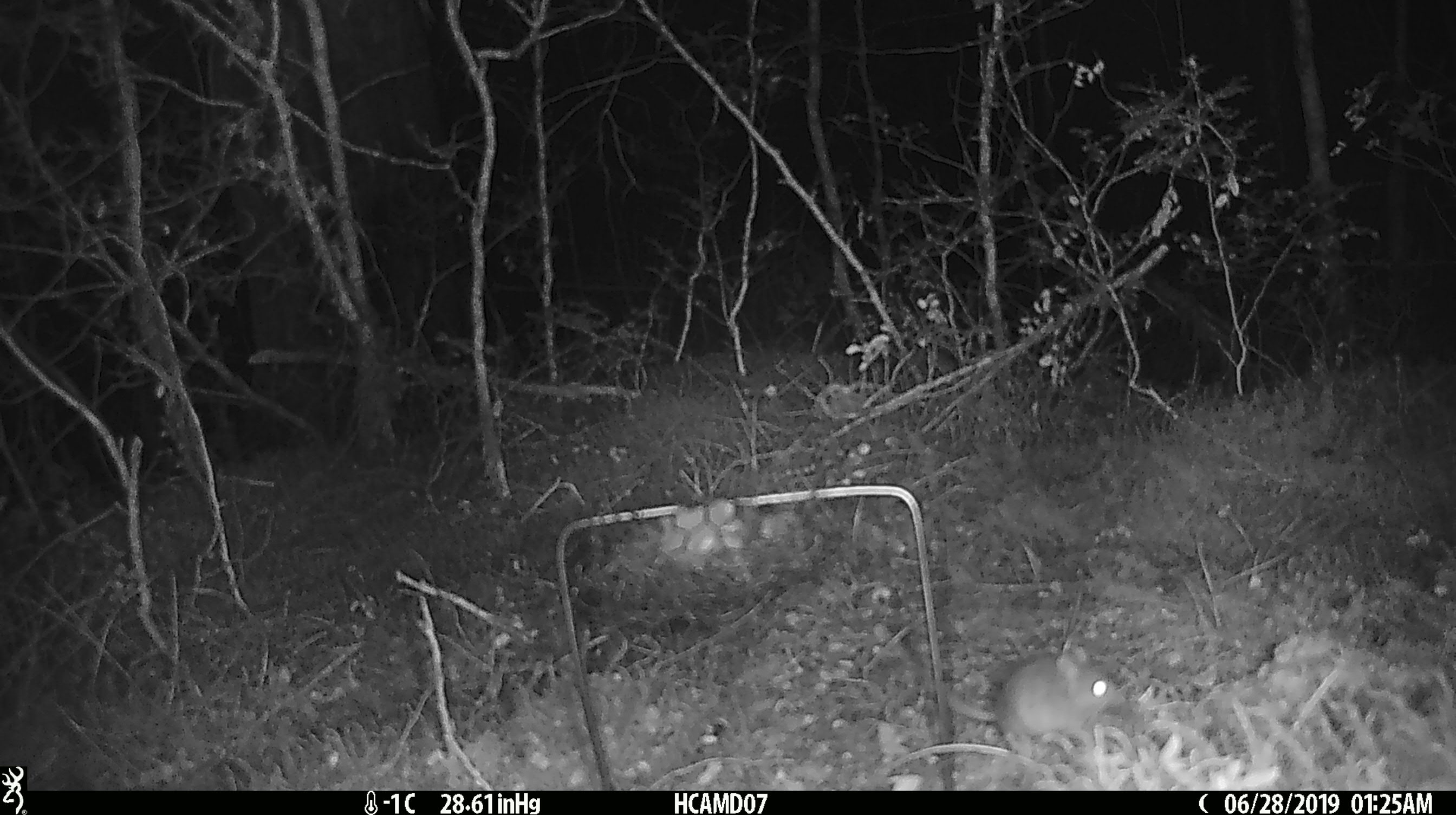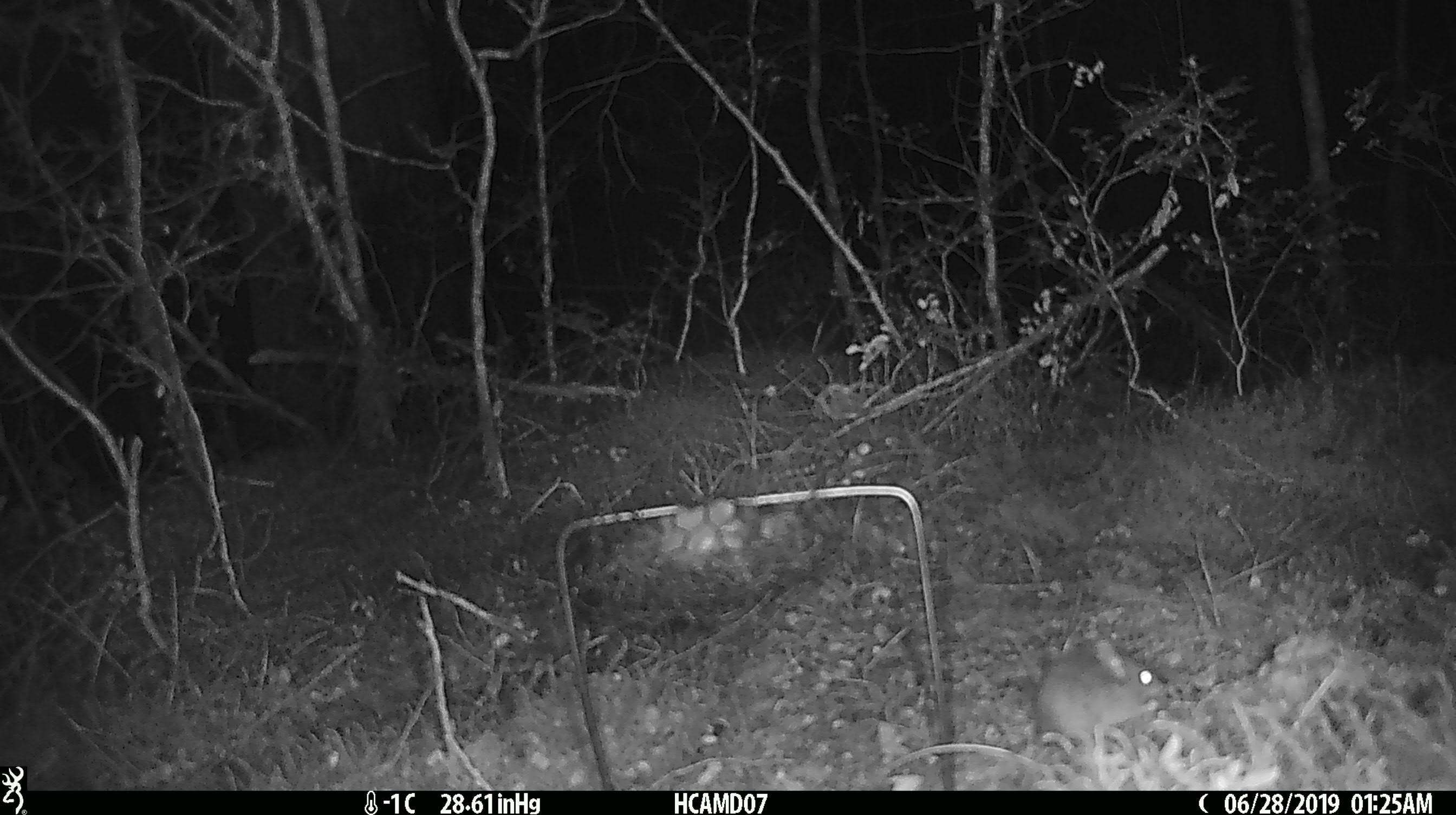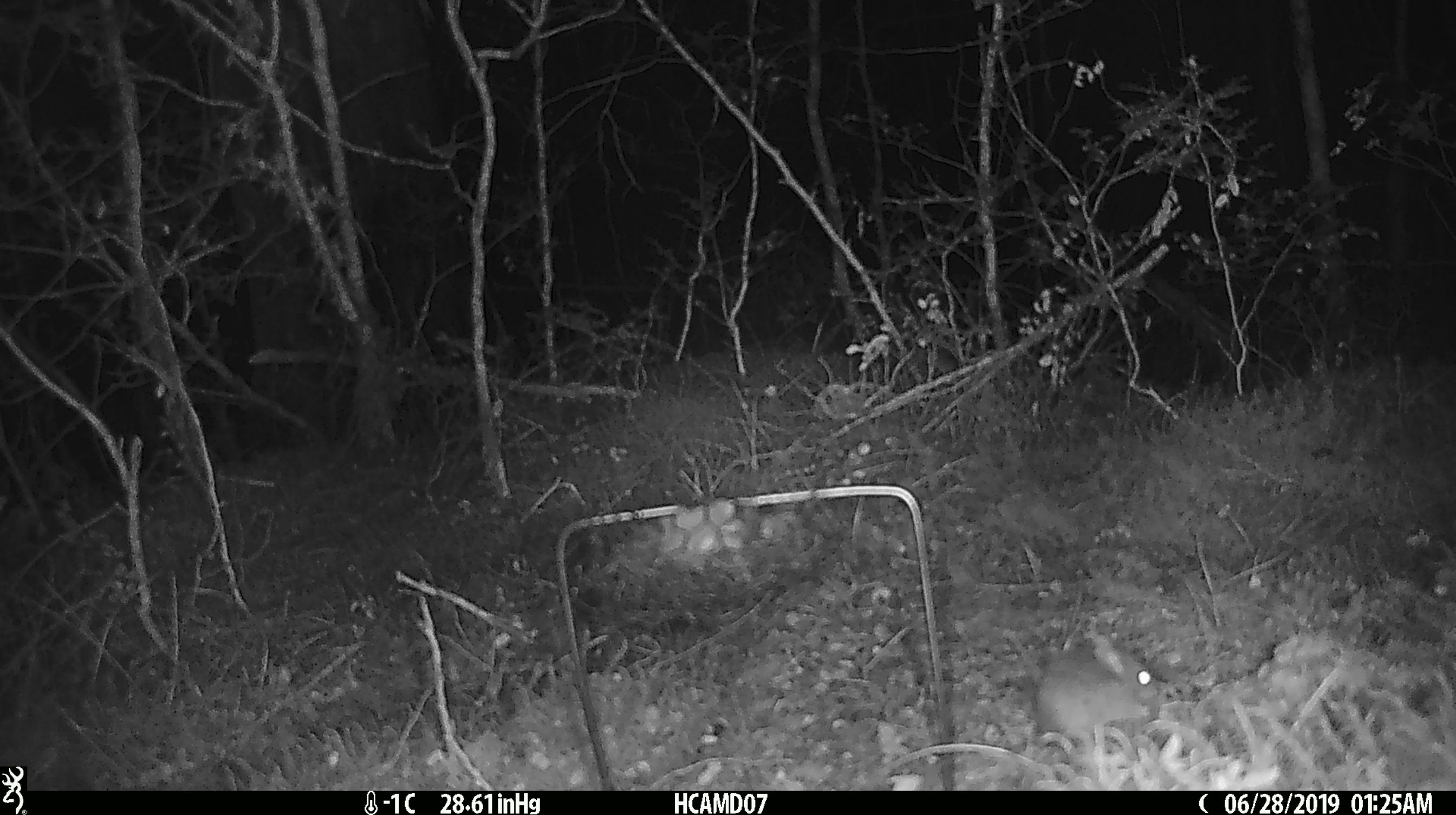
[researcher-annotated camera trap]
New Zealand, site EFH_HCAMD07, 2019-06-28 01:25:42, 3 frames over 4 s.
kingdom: Animalia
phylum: Chordata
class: Mammalia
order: Rodentia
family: Muridae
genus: Mus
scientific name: Mus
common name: mouse